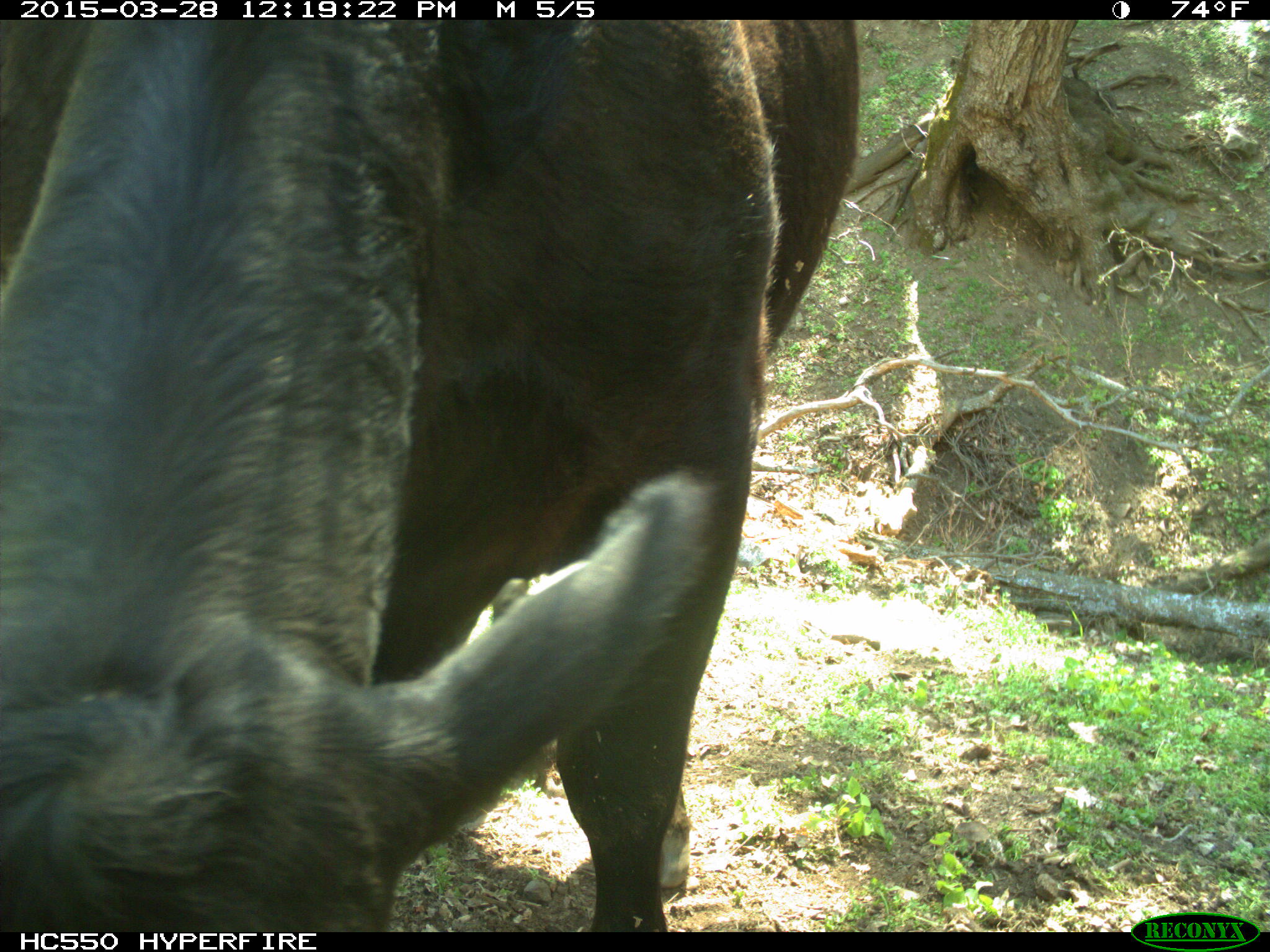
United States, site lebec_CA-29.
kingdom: Animalia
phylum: Chordata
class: Mammalia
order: Artiodactyla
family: Bovidae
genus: Bos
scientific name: Bos taurus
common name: domestic cow